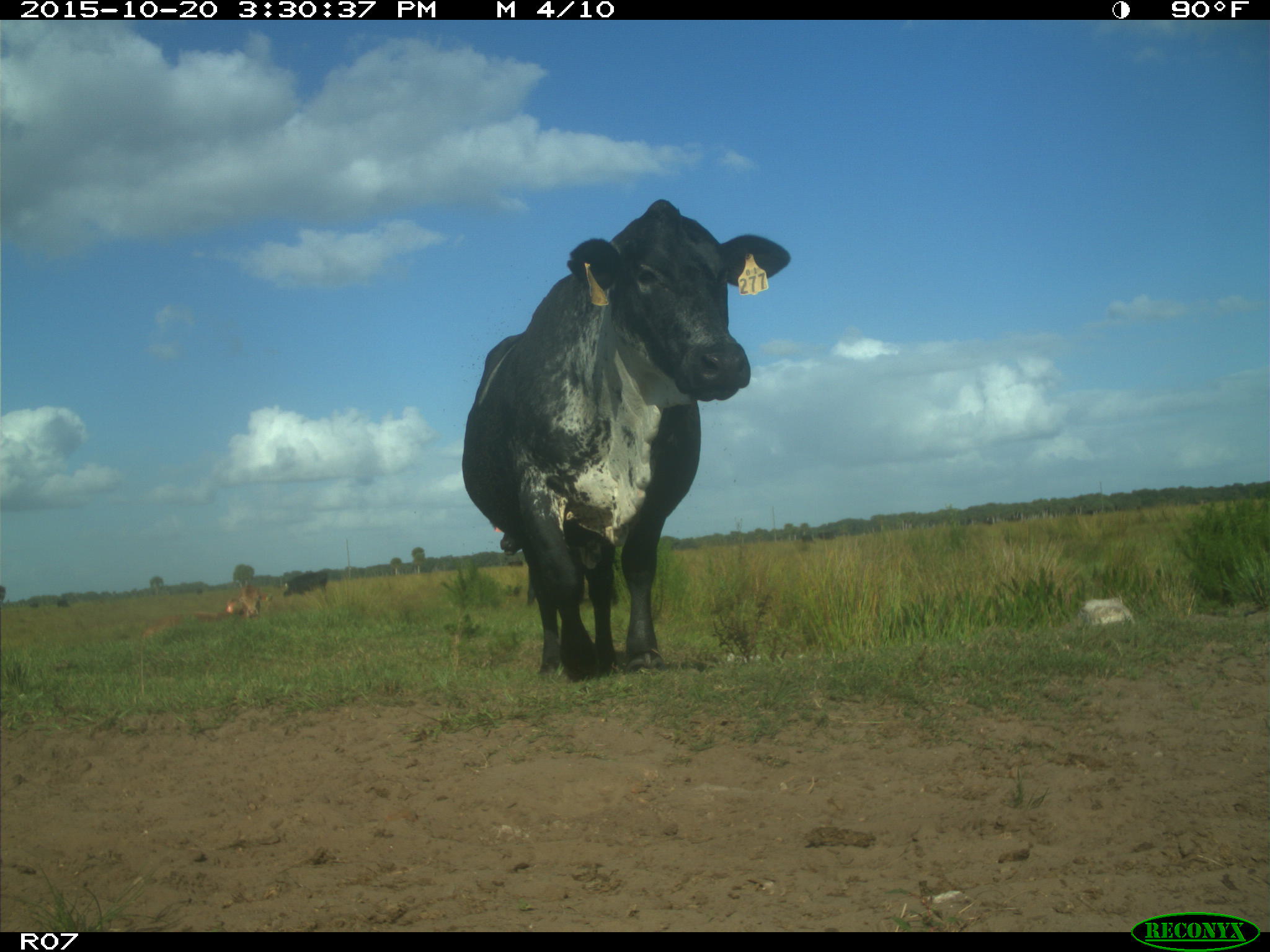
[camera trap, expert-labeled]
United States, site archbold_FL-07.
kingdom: Animalia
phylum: Chordata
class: Mammalia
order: Artiodactyla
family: Bovidae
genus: Bos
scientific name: Bos taurus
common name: domestic cow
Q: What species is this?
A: Bos taurus (domestic cow).